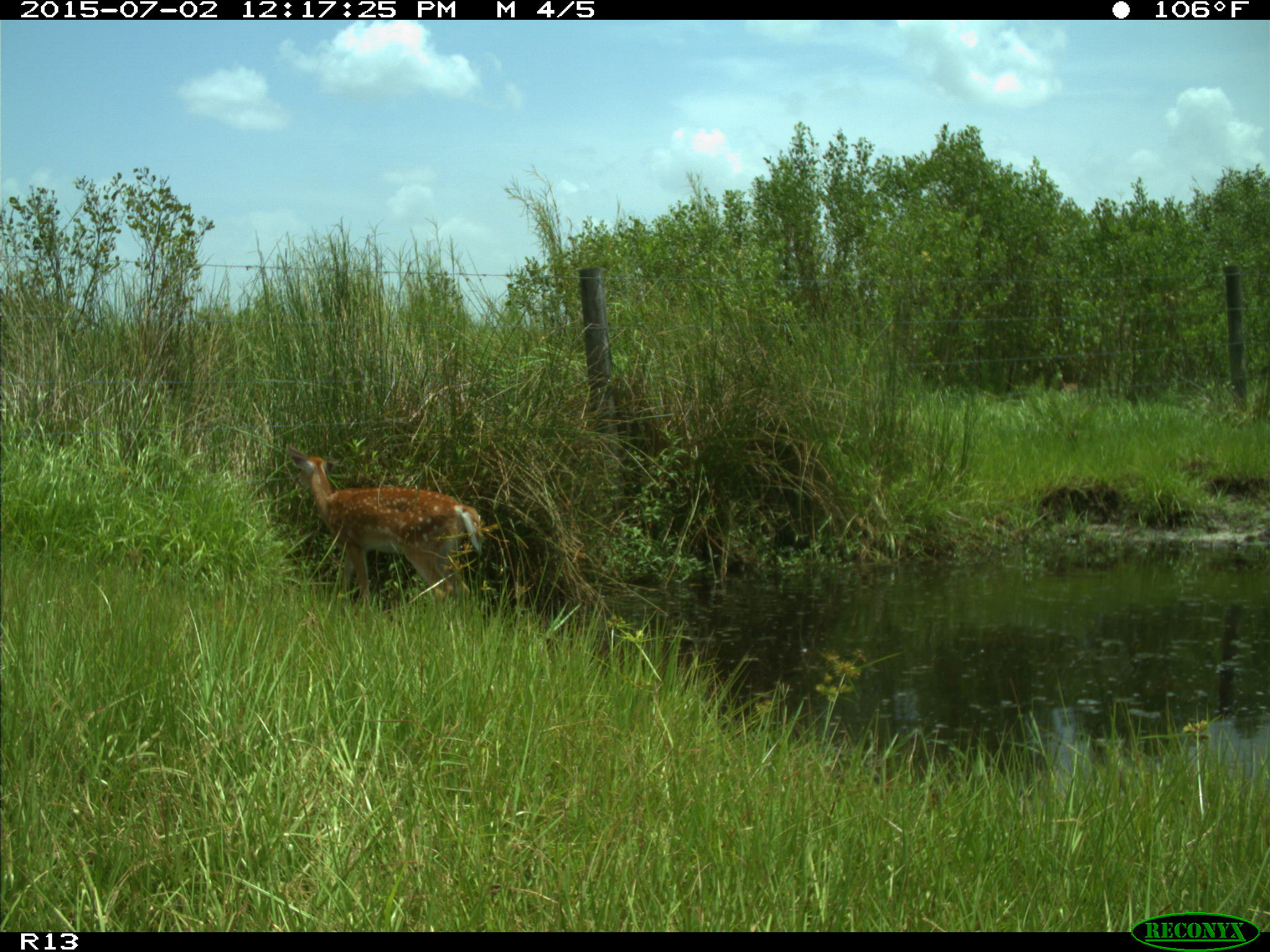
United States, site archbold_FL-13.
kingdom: Animalia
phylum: Chordata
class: Mammalia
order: Artiodactyla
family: Cervidae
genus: Odocoileus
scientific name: Odocoileus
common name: deer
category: unidentified deer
Unidentified deer (deer) (Odocoileus).